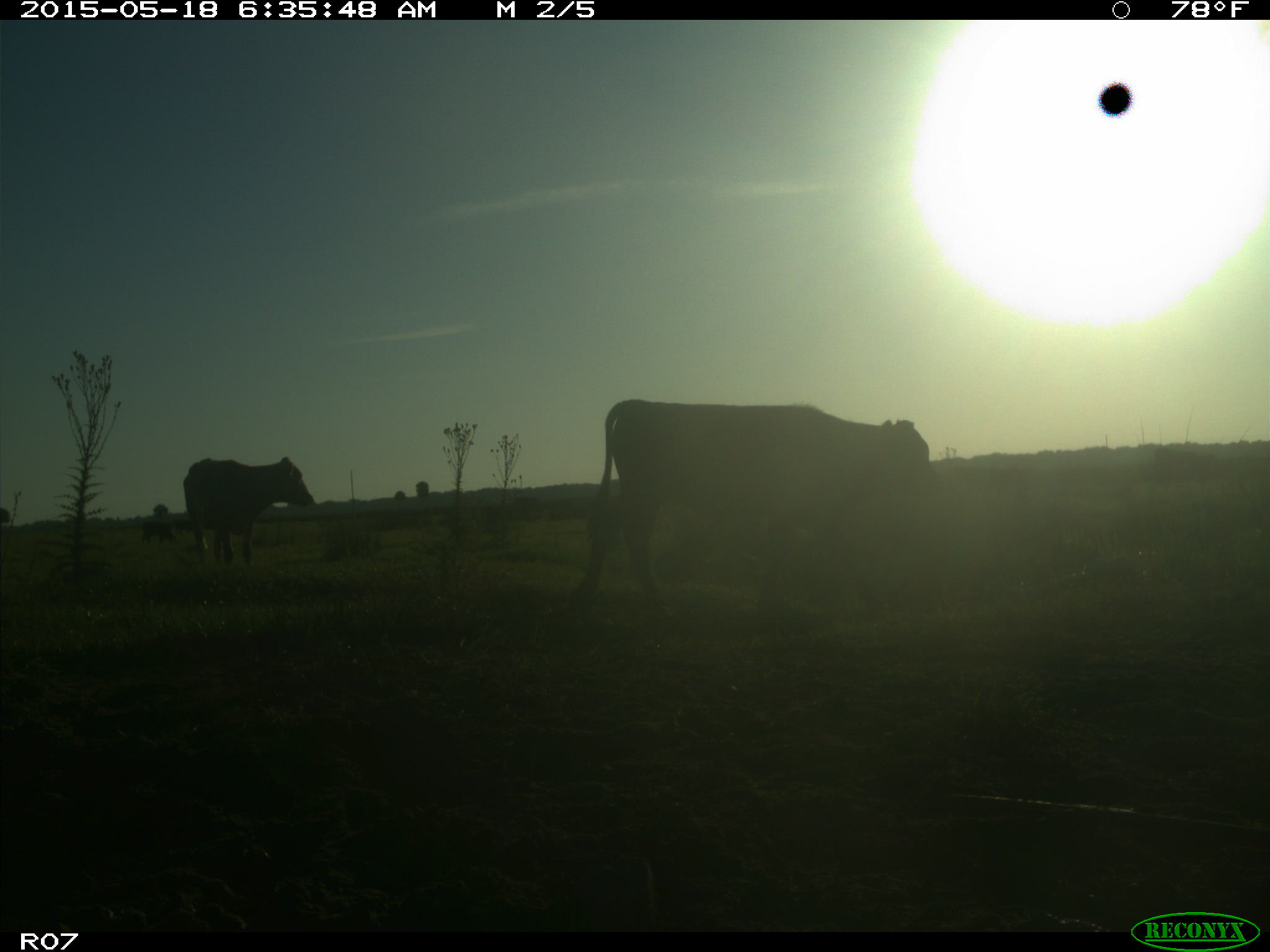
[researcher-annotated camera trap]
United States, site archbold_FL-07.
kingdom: Animalia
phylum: Chordata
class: Mammalia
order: Artiodactyla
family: Bovidae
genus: Bos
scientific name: Bos taurus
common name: domestic cow